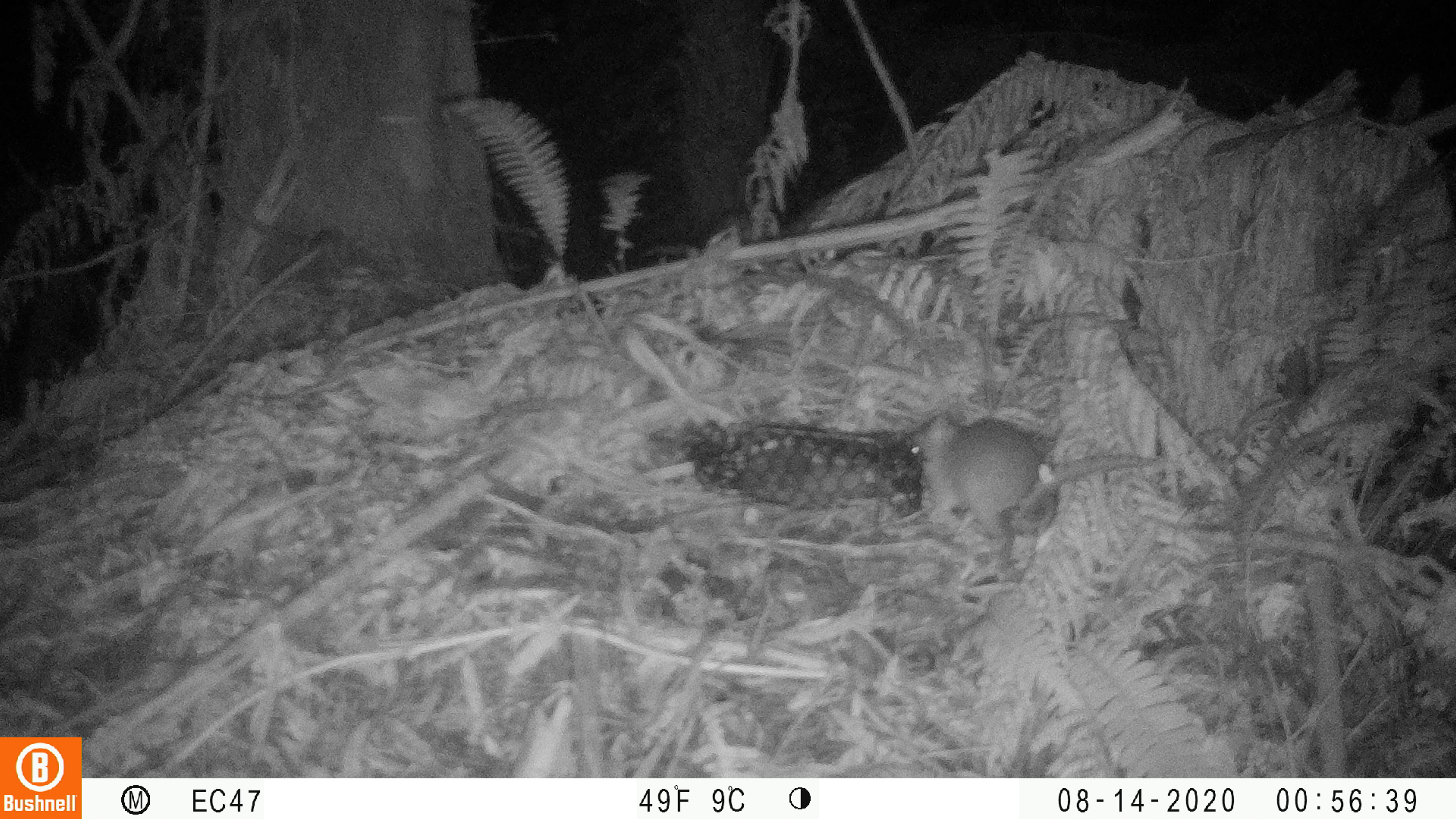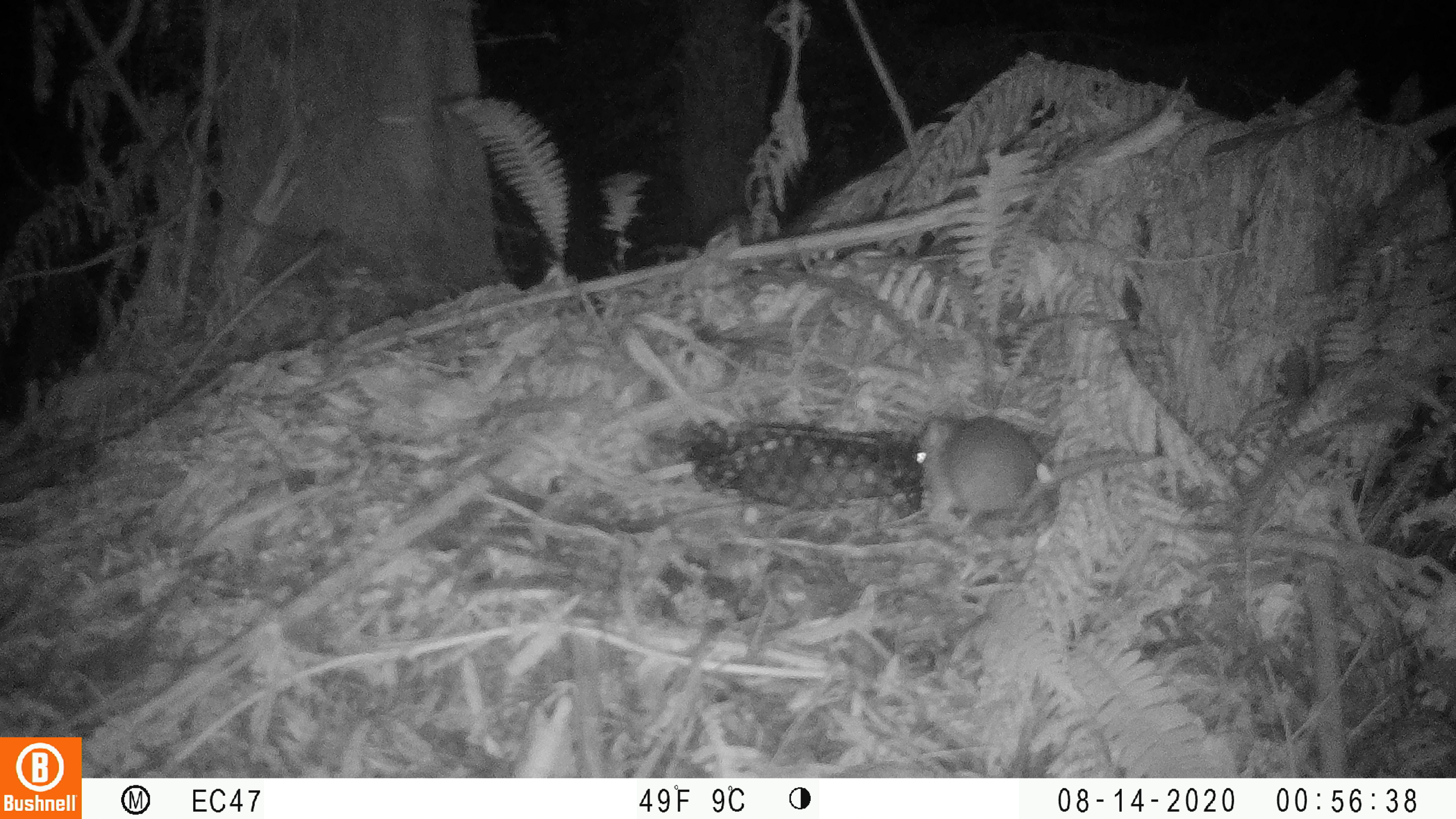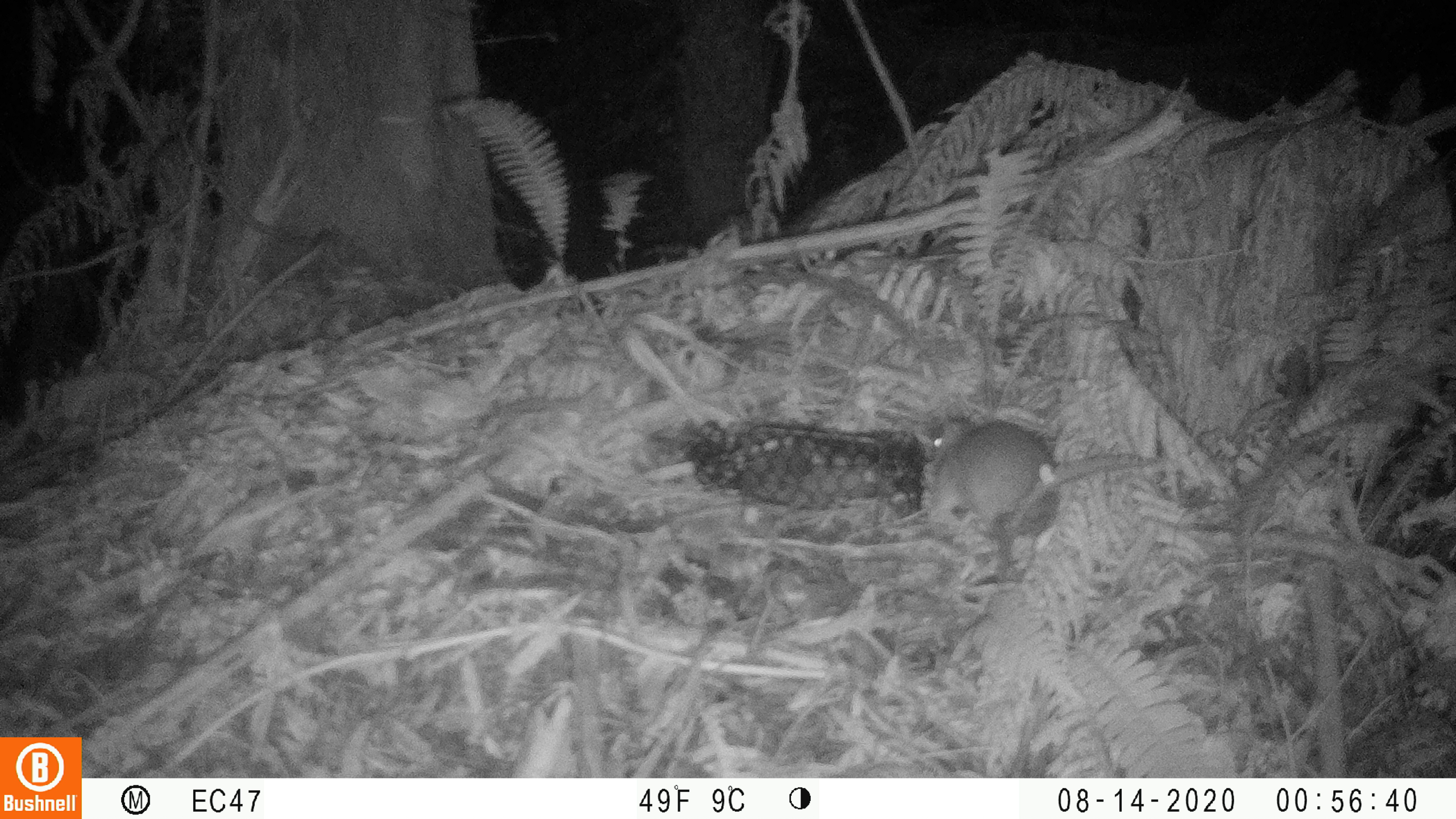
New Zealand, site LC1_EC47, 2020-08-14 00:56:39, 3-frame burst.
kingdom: Animalia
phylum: Chordata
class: Mammalia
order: Rodentia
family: Muridae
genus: Rattus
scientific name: Rattus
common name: rat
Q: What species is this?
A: Rat (Rattus).